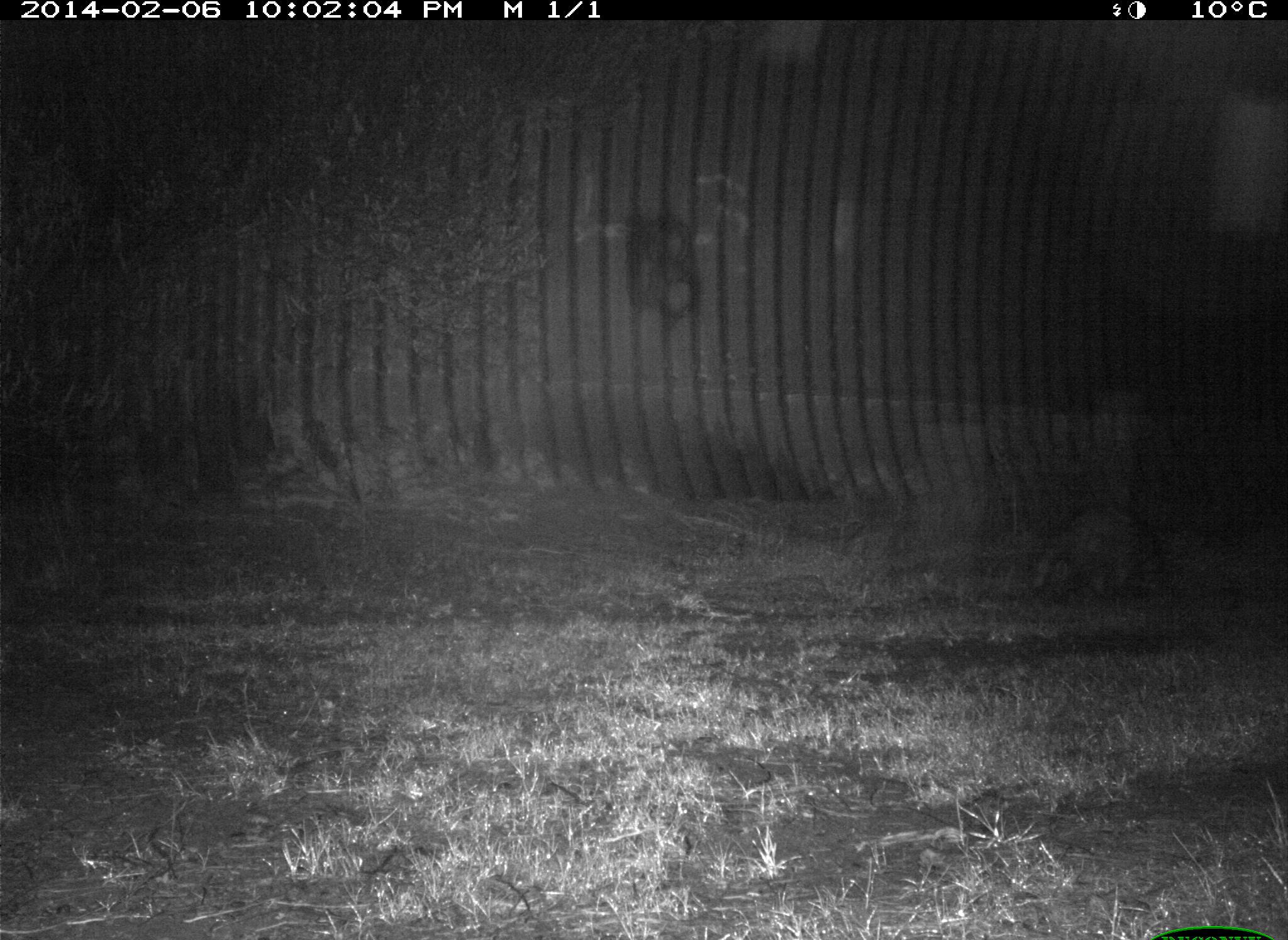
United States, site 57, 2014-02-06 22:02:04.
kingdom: Animalia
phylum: Chordata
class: Mammalia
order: Carnivora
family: Procyonidae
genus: Procyon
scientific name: Procyon lotor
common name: raccoon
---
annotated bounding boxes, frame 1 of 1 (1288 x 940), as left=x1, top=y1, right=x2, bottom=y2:
raccoon: left=1030, top=502, right=1167, bottom=601